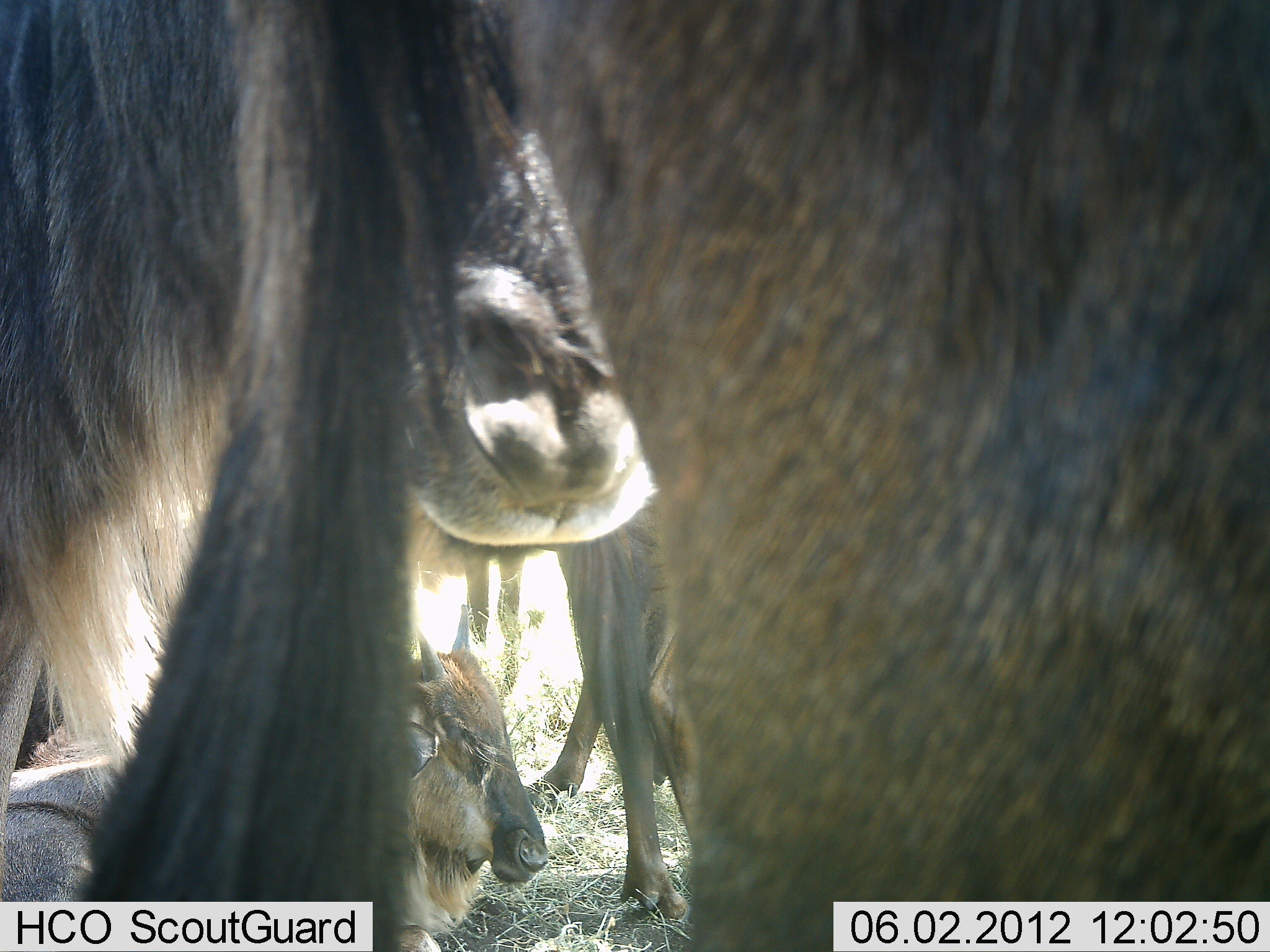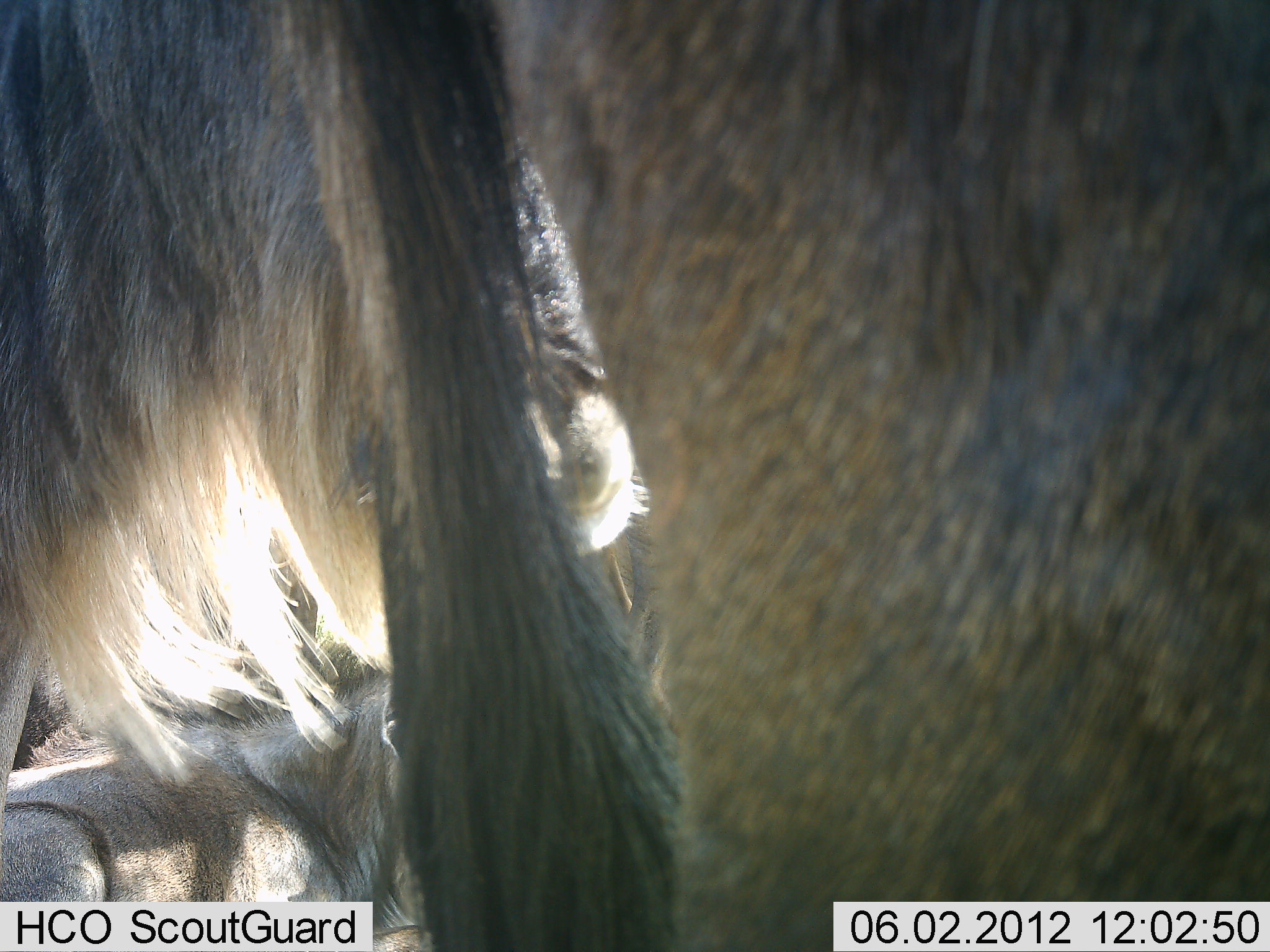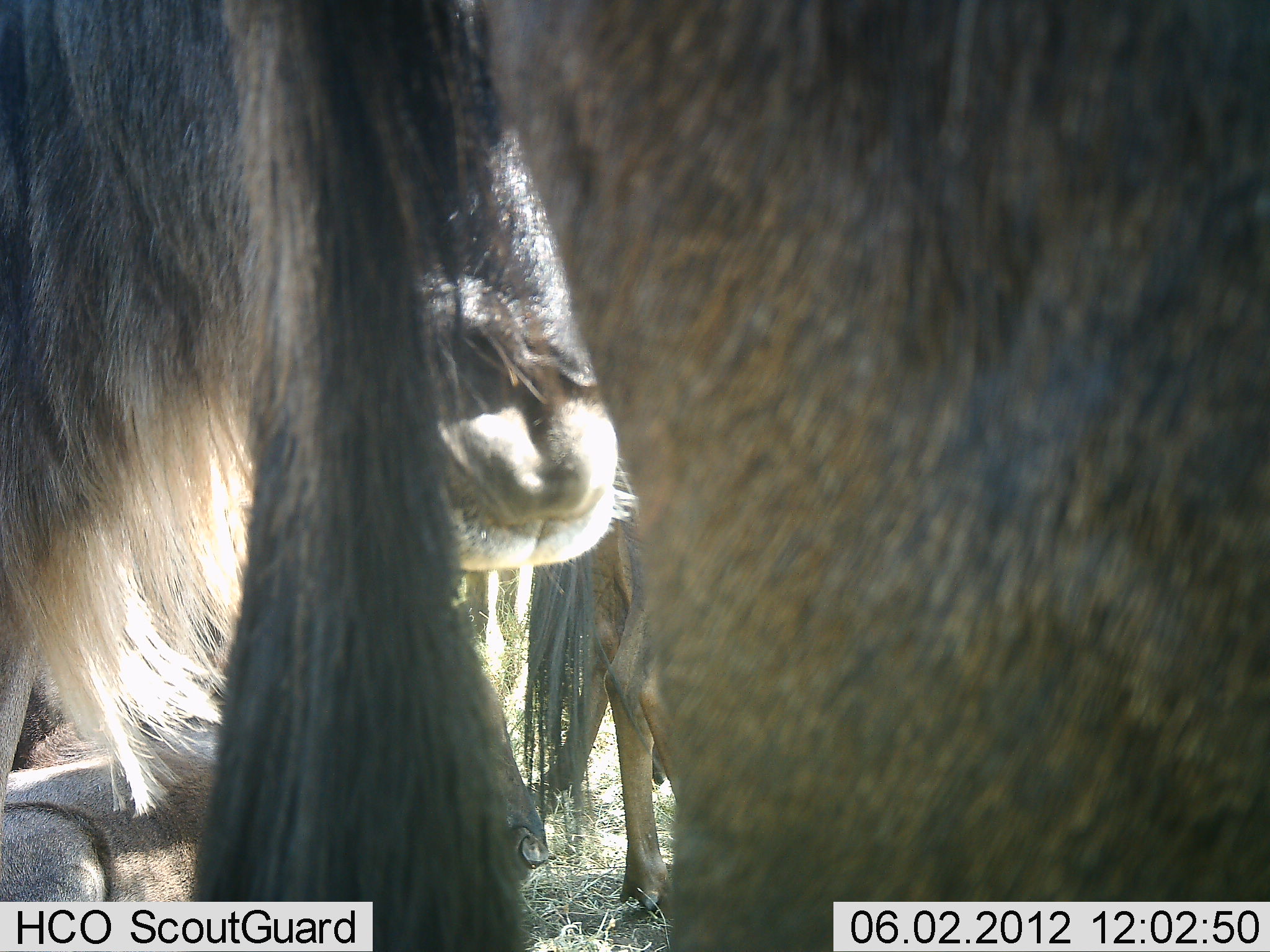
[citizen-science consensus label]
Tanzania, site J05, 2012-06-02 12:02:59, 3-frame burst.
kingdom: Animalia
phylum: Chordata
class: Mammalia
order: Artiodactyla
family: Bovidae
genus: Connochaetes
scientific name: Connochaetes taurinus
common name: blue wildebeest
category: wildebeest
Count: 4.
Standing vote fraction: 90%.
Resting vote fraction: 50%.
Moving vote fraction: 0%.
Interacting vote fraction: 20%.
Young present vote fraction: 50%.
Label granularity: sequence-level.